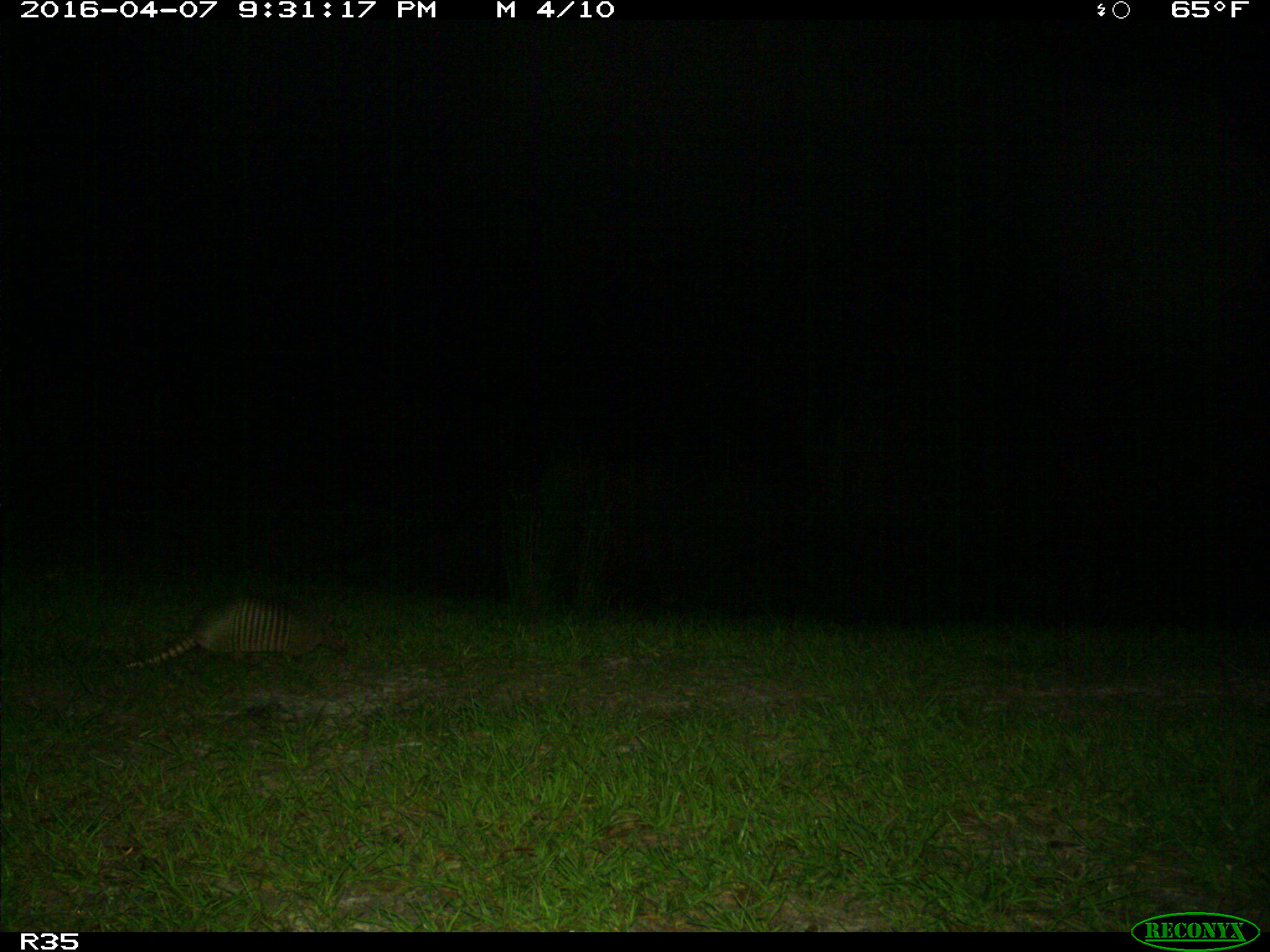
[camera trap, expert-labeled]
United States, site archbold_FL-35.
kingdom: Animalia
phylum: Chordata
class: Mammalia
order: Cingulata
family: Dasypodidae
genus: Dasypus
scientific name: Dasypus novemcinctus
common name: nine-banded armadillo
Dasypus novemcinctus (nine-banded armadillo).